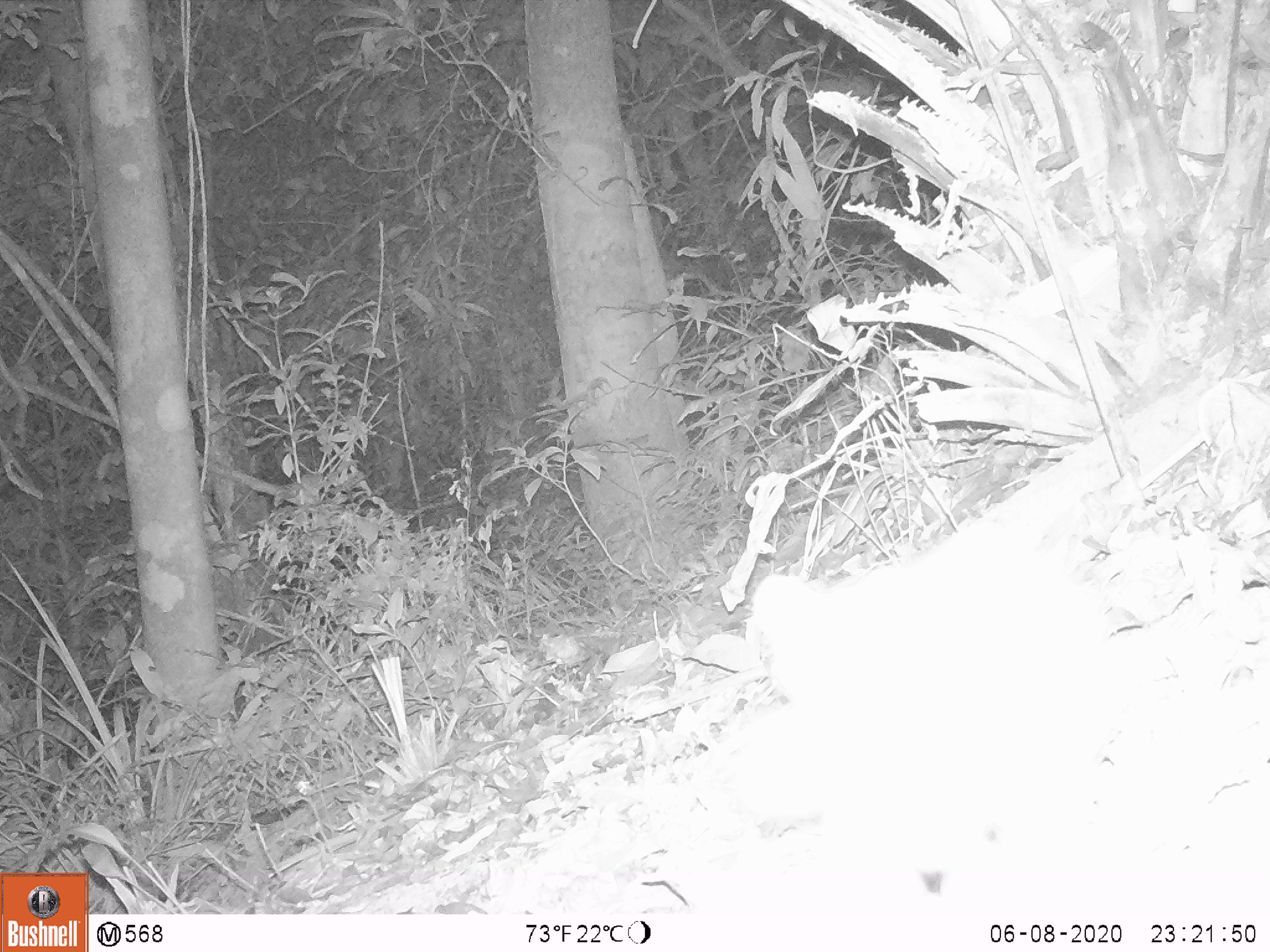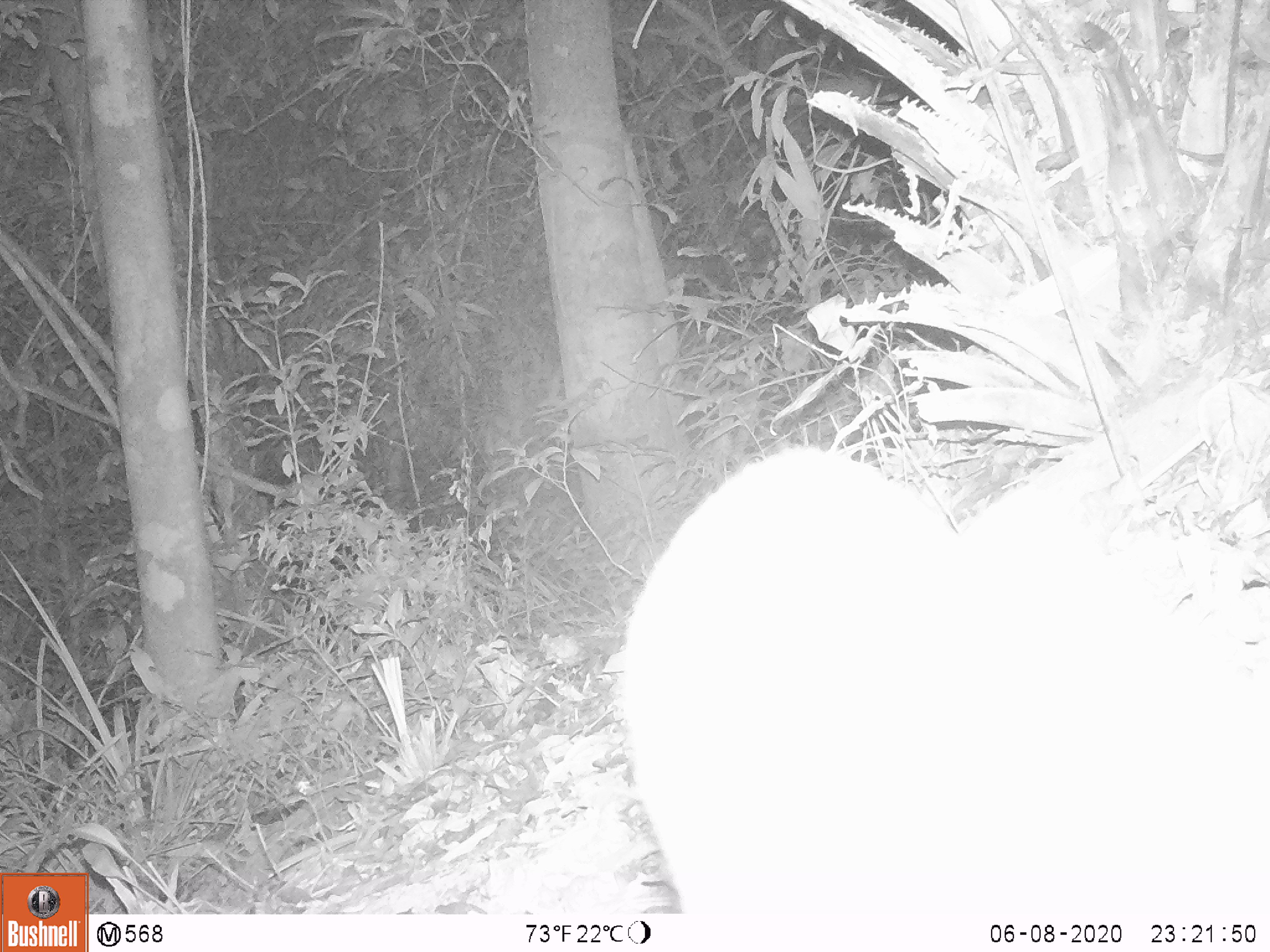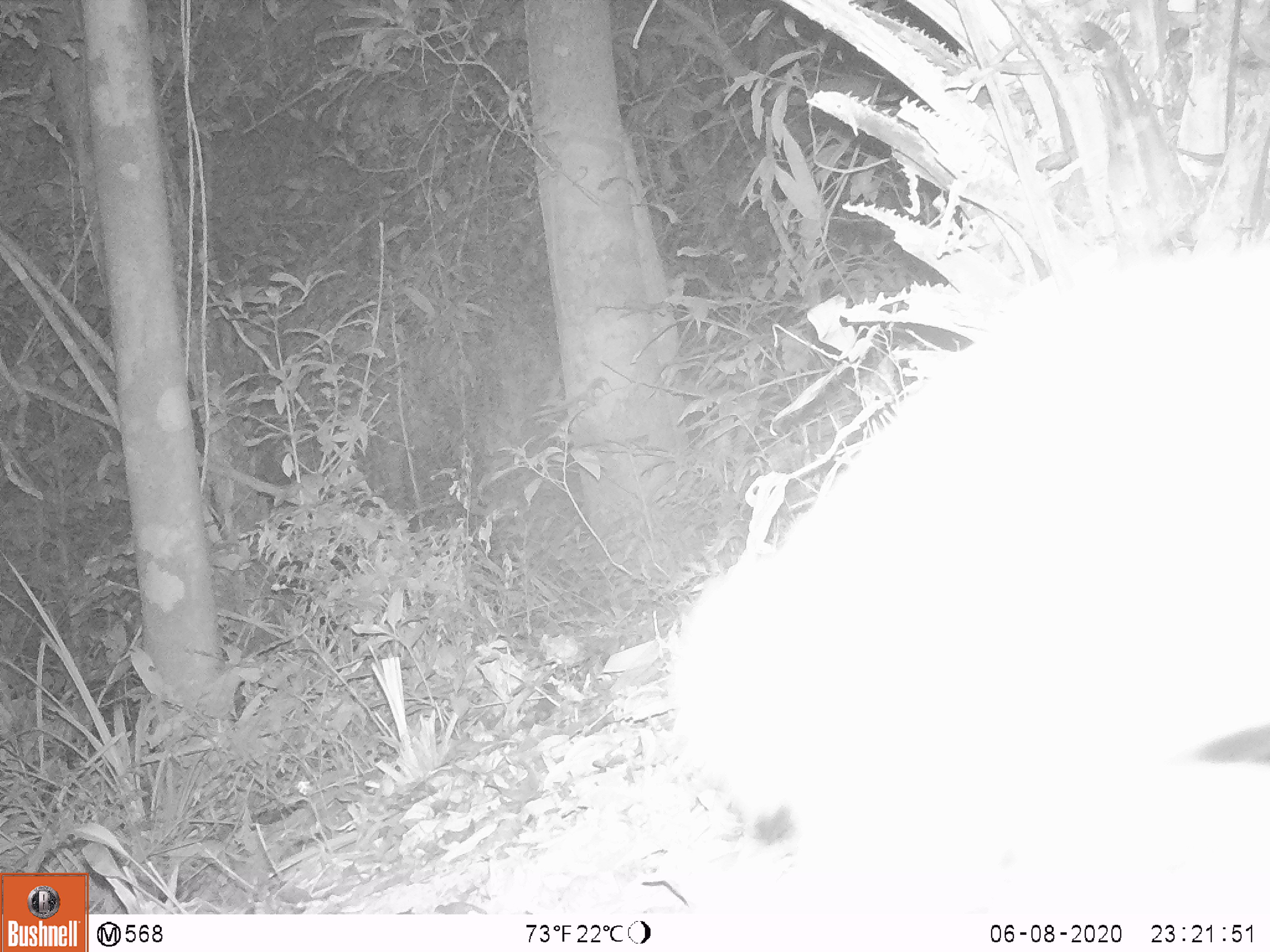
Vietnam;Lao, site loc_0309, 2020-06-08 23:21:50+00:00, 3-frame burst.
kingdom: Animalia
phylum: Chordata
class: Mammalia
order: Carnivora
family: Mustelidae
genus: Melogale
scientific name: Melogale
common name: ferret badger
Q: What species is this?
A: Ferret badger (Melogale).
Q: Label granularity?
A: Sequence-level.